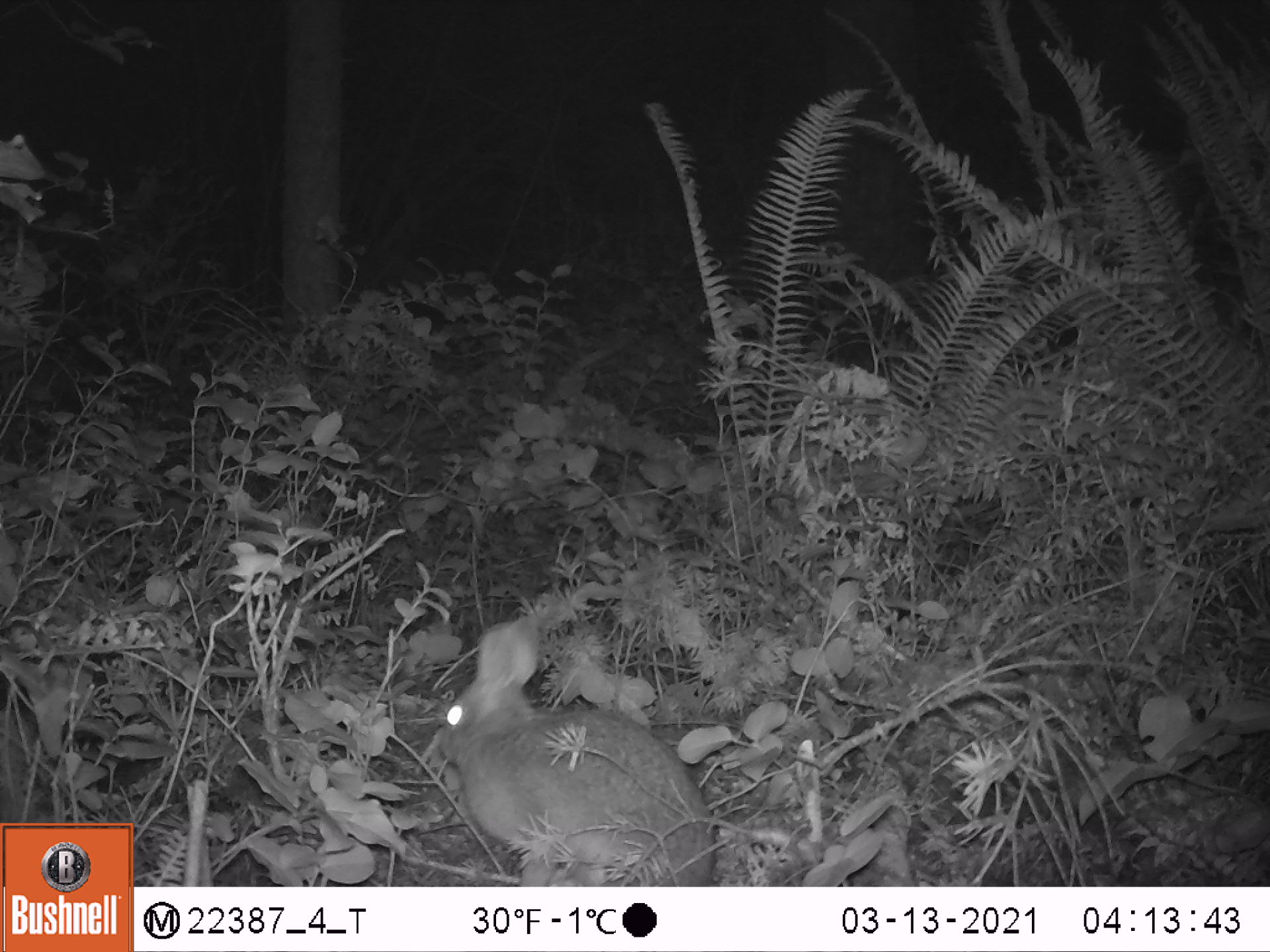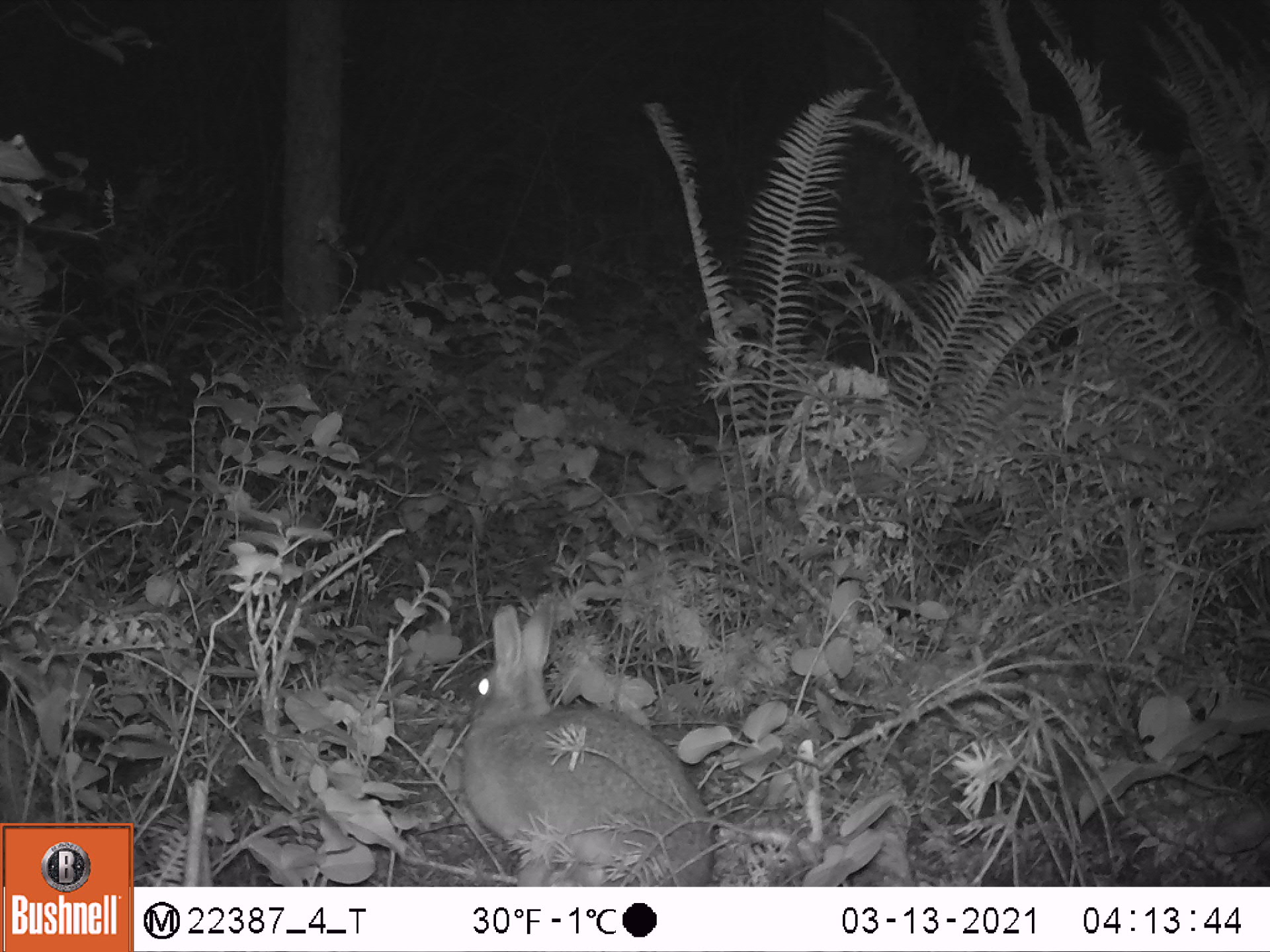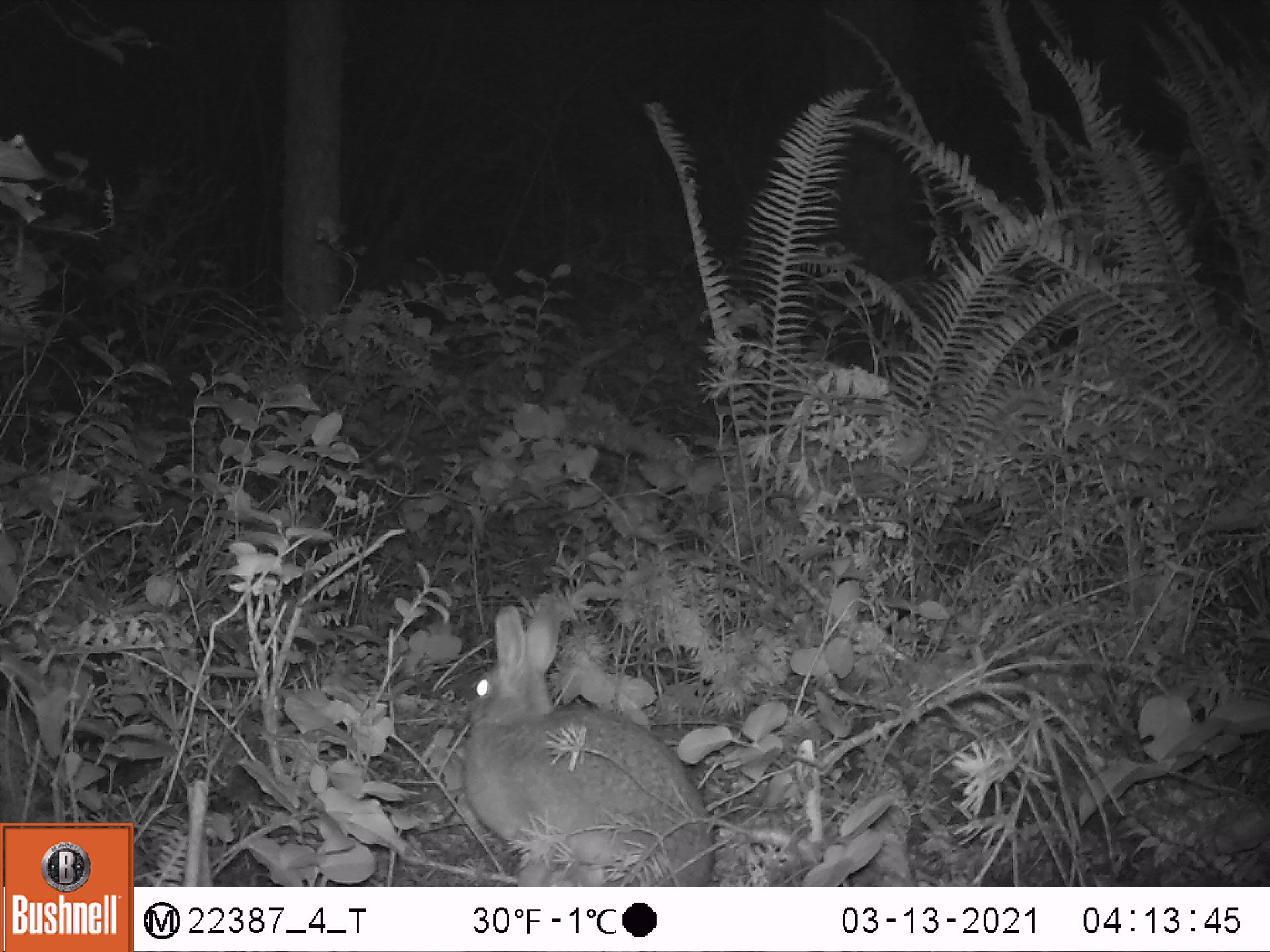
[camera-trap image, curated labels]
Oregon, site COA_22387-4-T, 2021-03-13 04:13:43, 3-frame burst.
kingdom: Animalia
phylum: Chordata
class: Mammalia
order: Lagomorpha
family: Leporidae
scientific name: Leporidae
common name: hares and rabbits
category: leporidae family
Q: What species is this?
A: Leporidae family (hares and rabbits) (Leporidae).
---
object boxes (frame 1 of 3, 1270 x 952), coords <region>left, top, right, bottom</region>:
leporidae family: <region>437, 607, 720, 876</region>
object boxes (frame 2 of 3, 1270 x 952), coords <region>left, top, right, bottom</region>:
leporidae family: <region>463, 599, 716, 879</region>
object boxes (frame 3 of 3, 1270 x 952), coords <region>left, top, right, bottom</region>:
leporidae family: <region>460, 593, 711, 879</region>